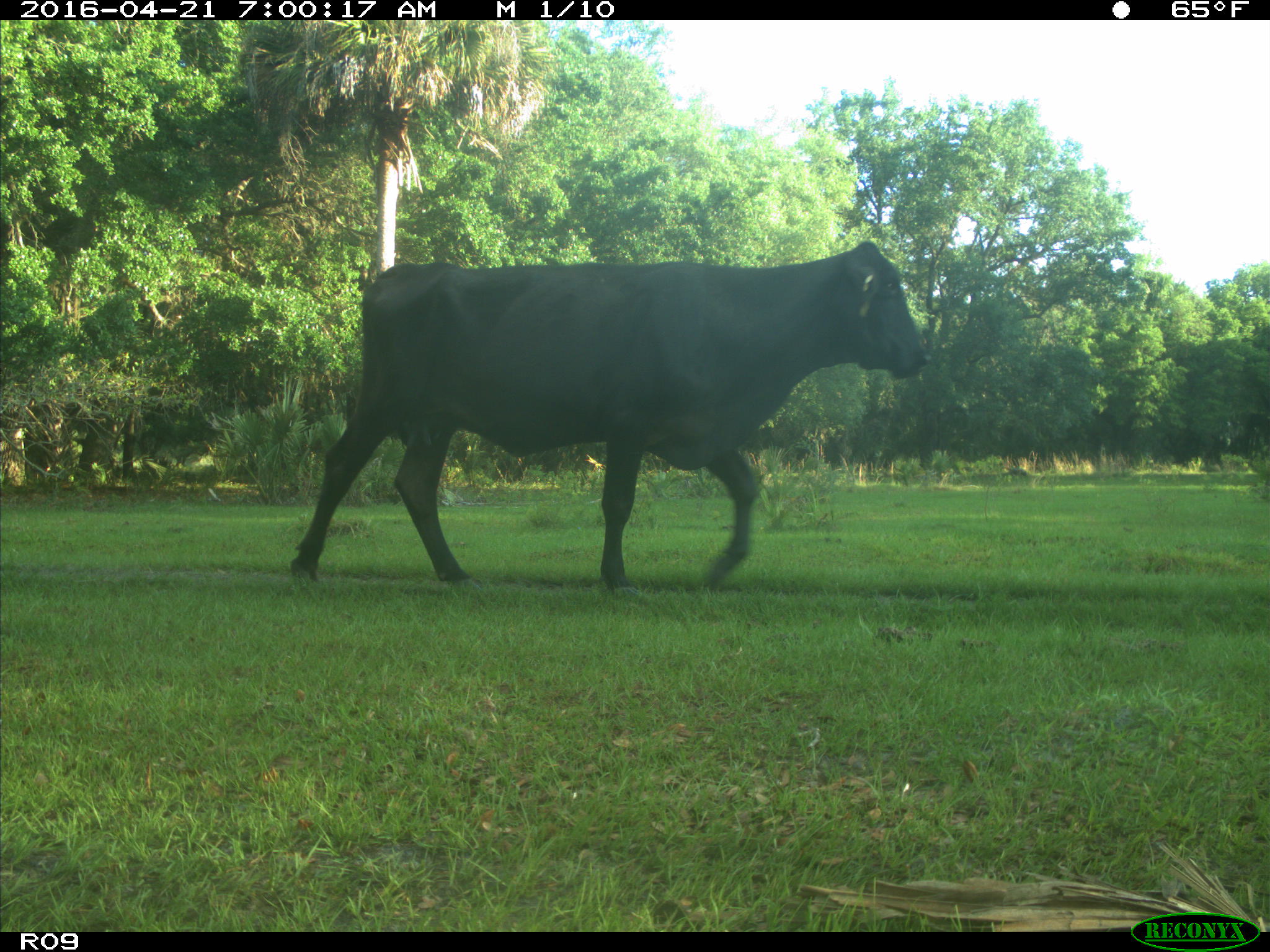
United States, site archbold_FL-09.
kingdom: Animalia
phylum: Chordata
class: Mammalia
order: Artiodactyla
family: Bovidae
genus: Bos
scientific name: Bos taurus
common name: domestic cow